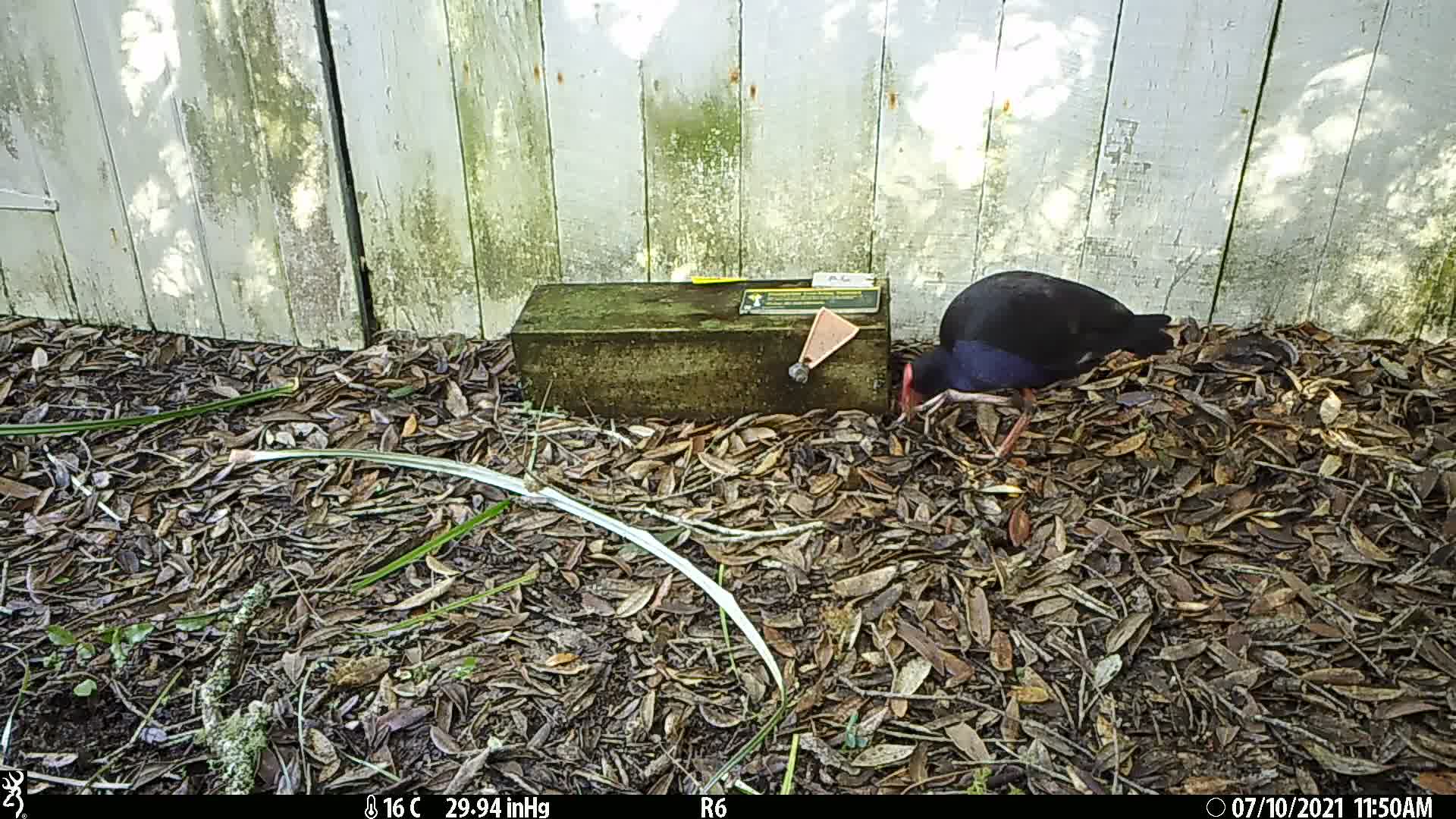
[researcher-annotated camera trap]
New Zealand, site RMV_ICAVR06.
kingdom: Animalia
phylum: Chordata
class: Aves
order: Gruiformes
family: Rallidae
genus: Porphyrio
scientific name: Porphyrio melanotus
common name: australasian swamphen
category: pukeko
Pukeko (australasian swamphen) (Porphyrio melanotus).